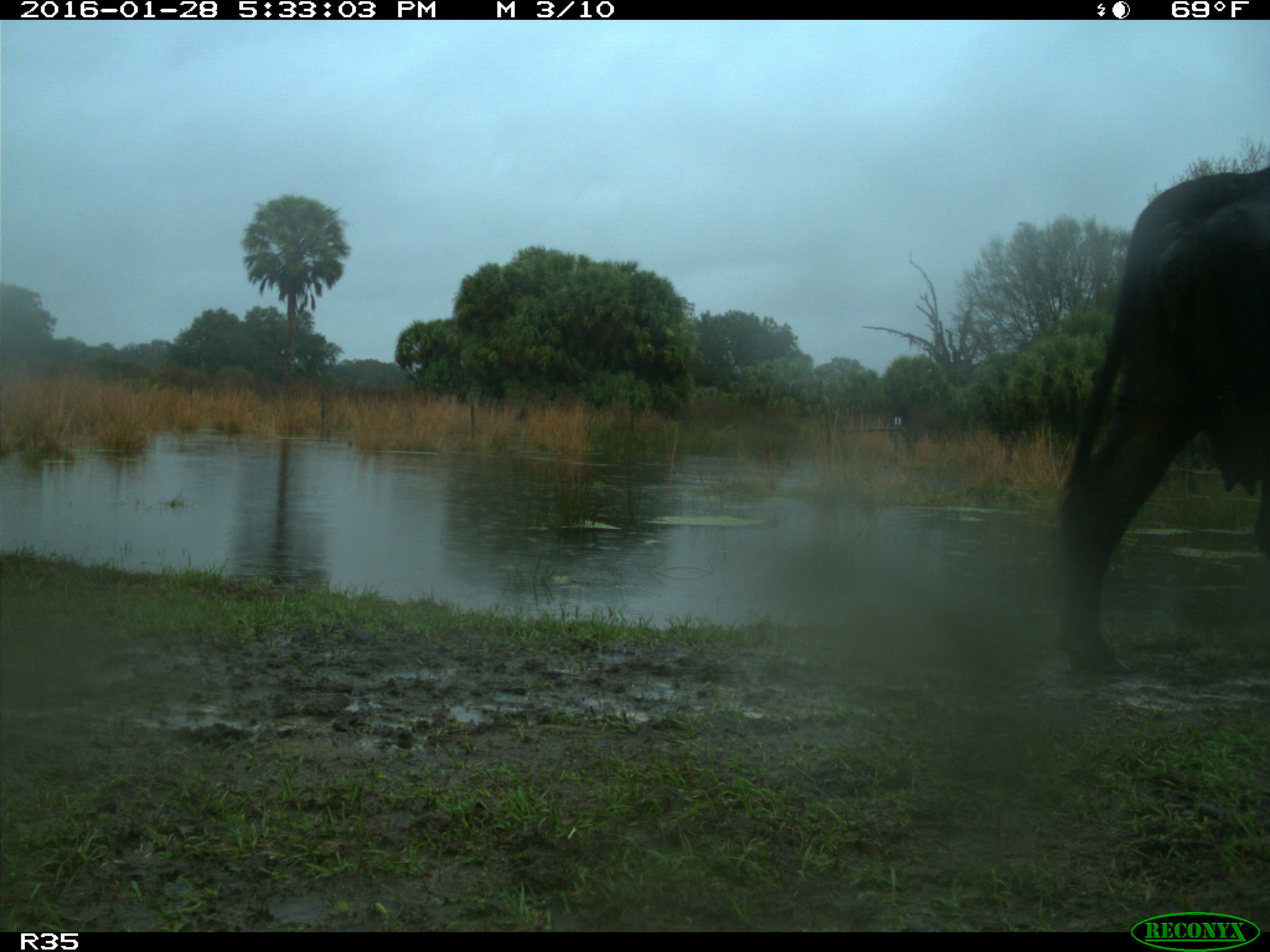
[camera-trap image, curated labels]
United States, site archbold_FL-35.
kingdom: Animalia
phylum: Chordata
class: Mammalia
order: Artiodactyla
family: Bovidae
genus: Bos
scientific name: Bos taurus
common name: domestic cow